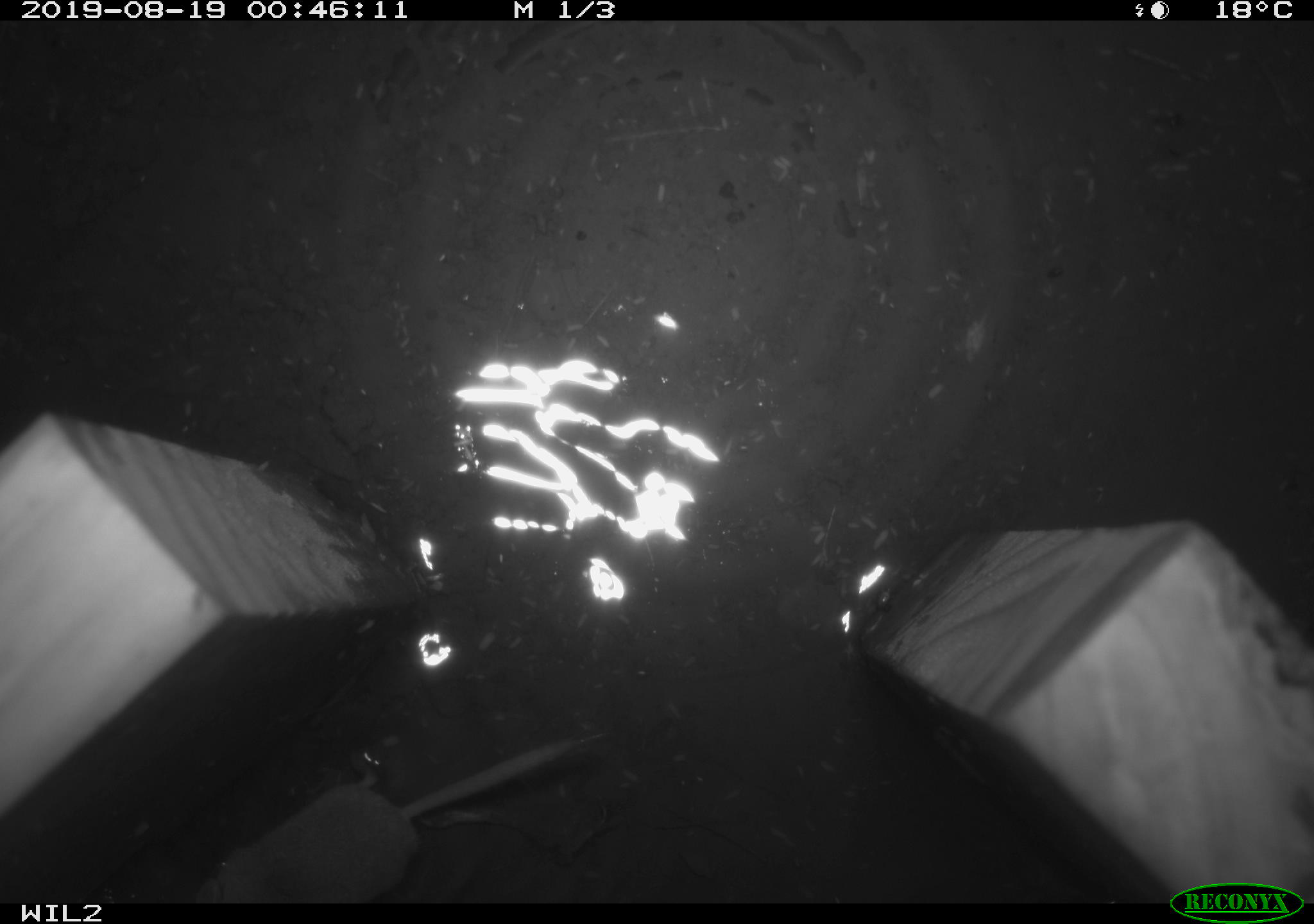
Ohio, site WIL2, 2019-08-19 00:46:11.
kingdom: Animalia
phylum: Chordata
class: Mammalia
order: Eulipotyphla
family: Soricidae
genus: Sorex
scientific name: Sorex cinereus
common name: masked shrew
Masked shrew (Sorex cinereus).